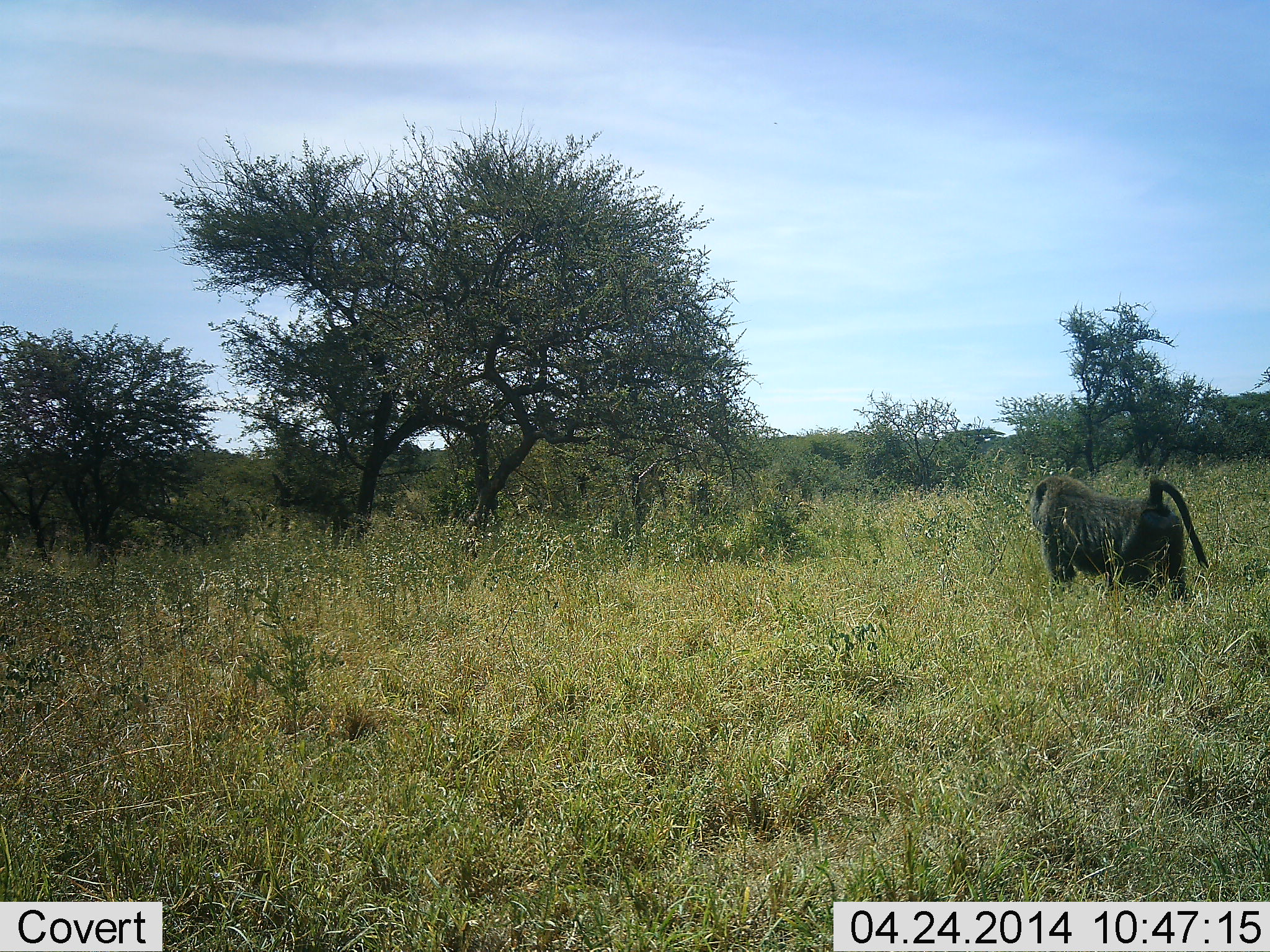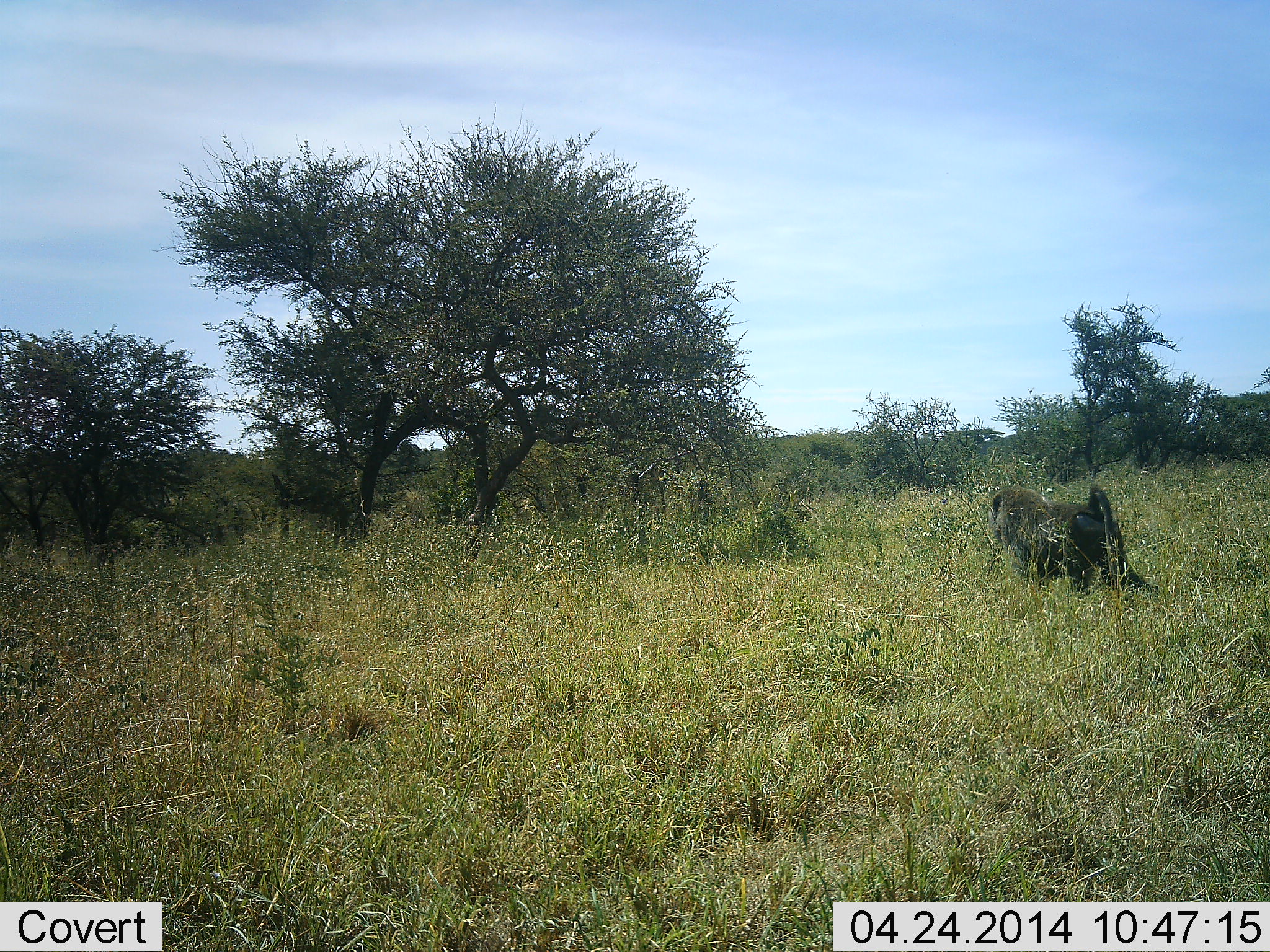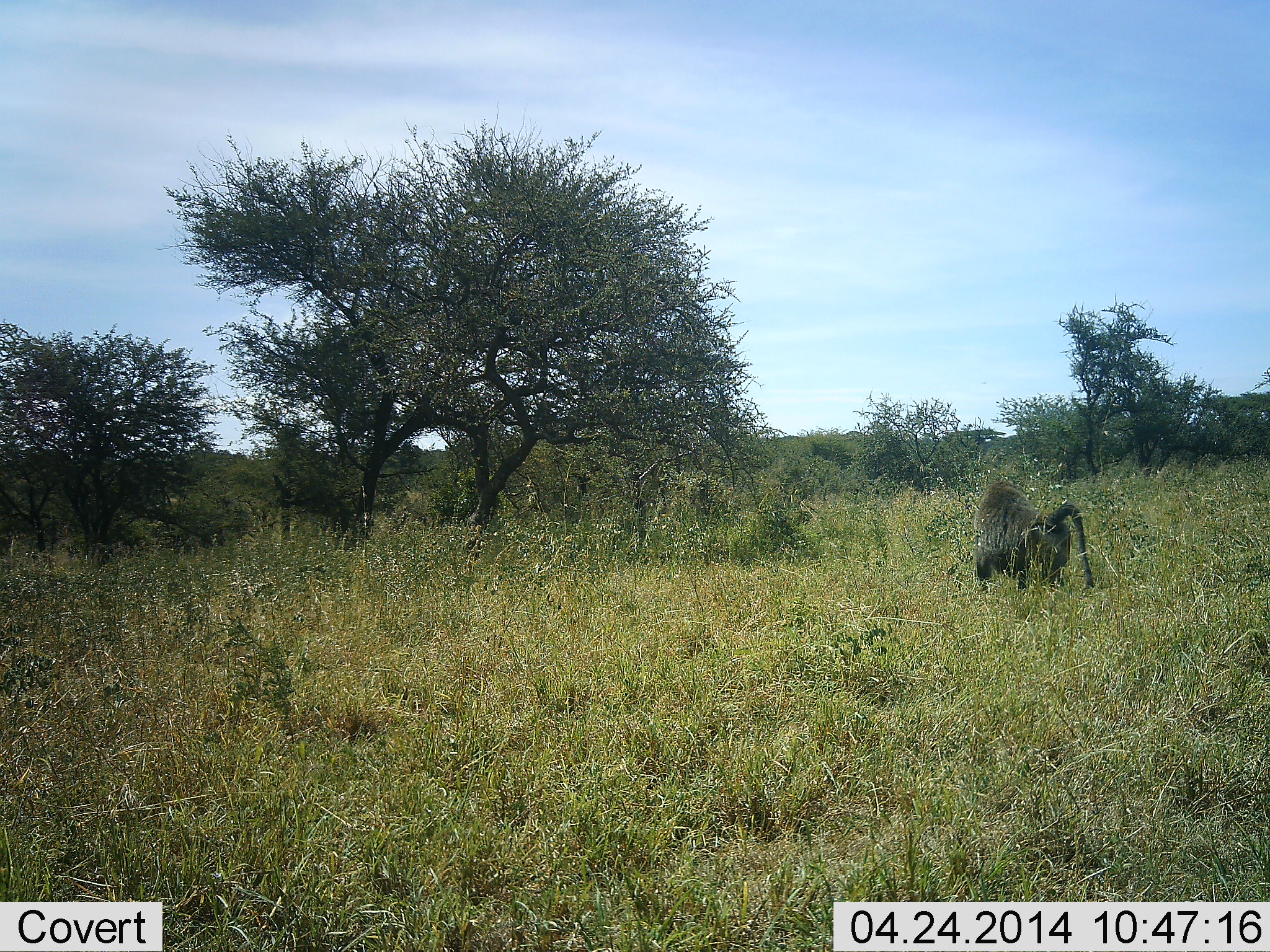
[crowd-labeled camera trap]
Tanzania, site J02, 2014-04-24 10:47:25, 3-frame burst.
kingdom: Animalia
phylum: Chordata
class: Mammalia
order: Primates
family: Cercopithecidae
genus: Papio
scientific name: Papio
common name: baboon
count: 1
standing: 10%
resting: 0%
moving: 100%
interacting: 0%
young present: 0%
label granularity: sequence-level